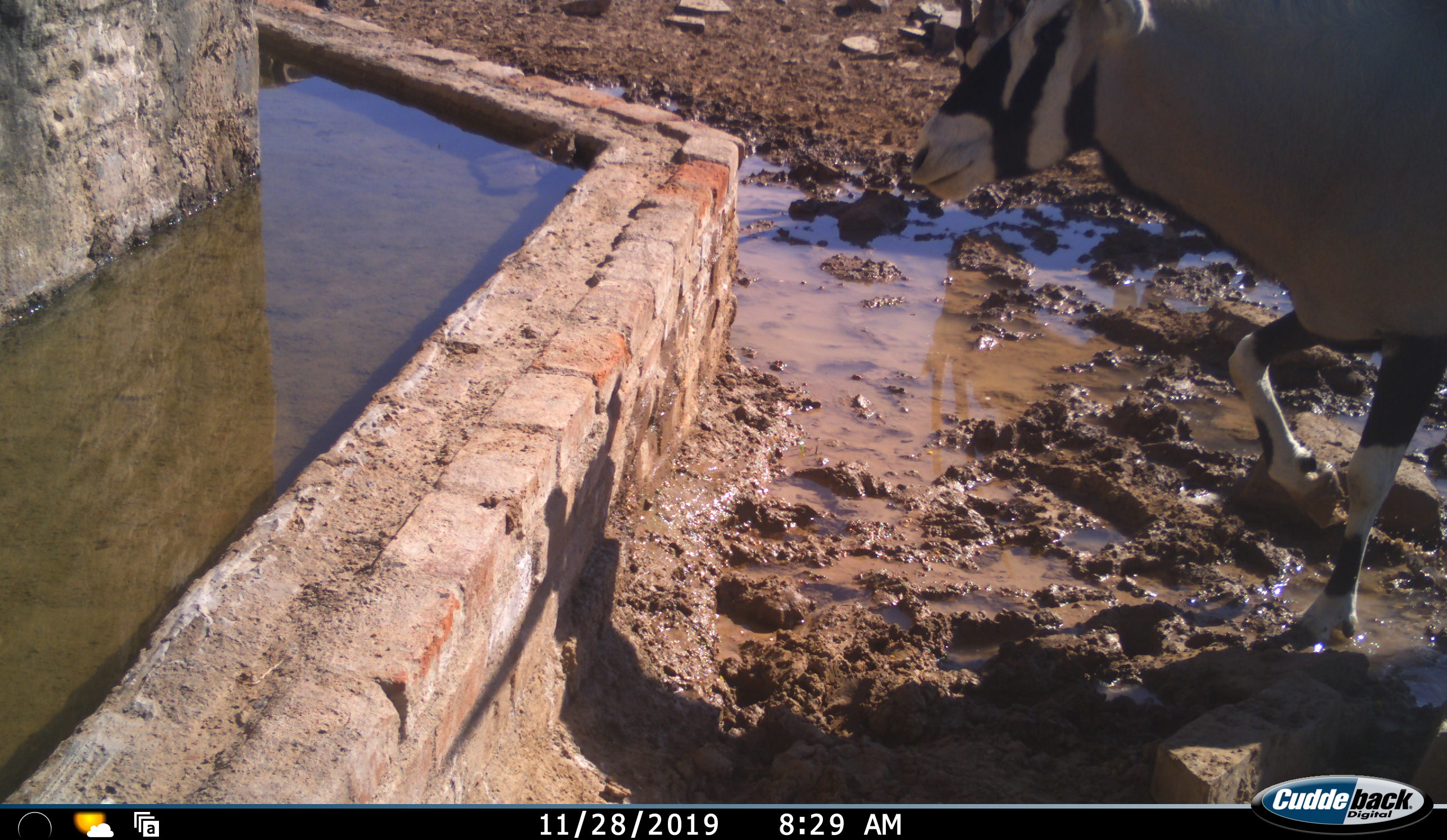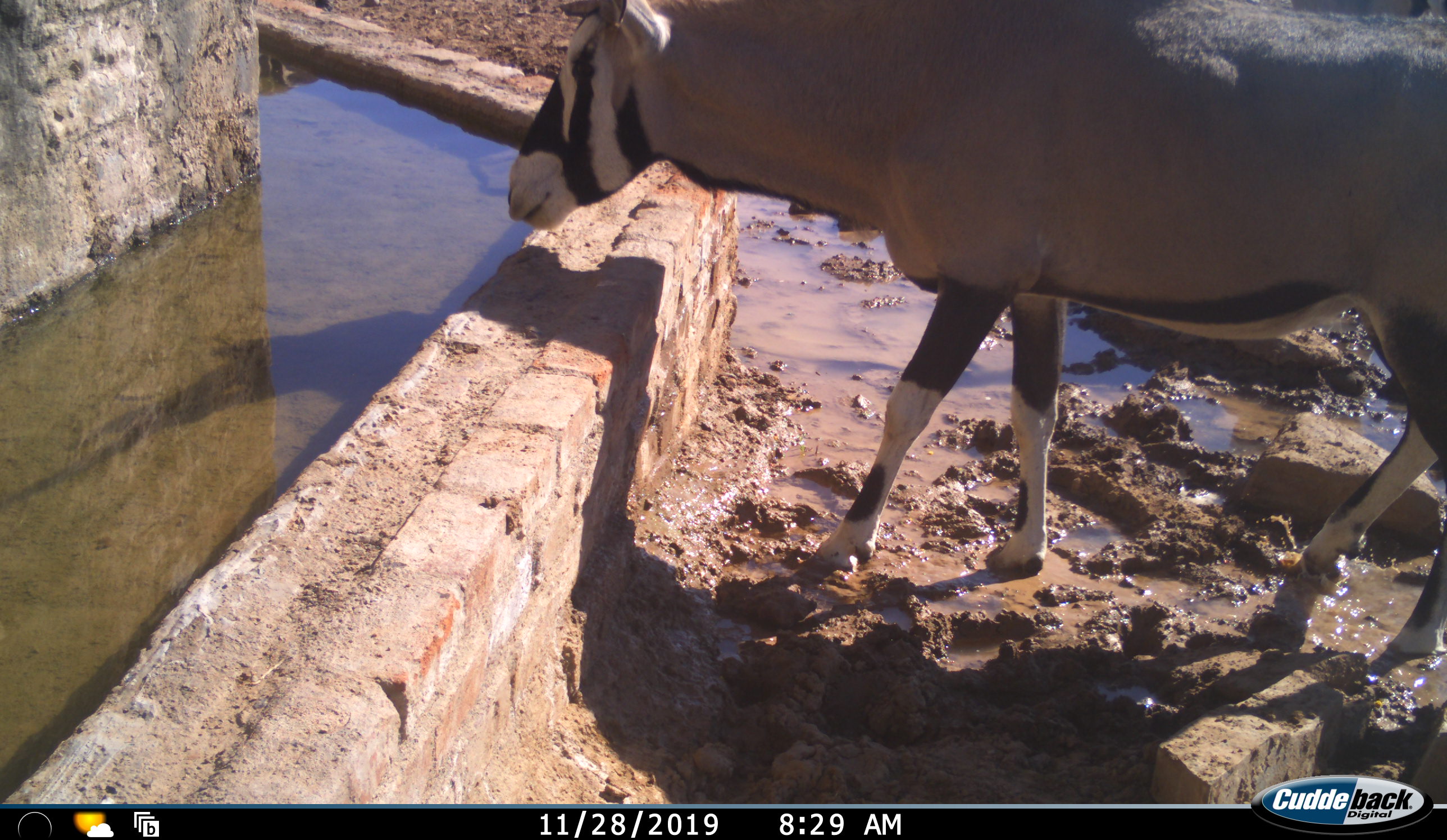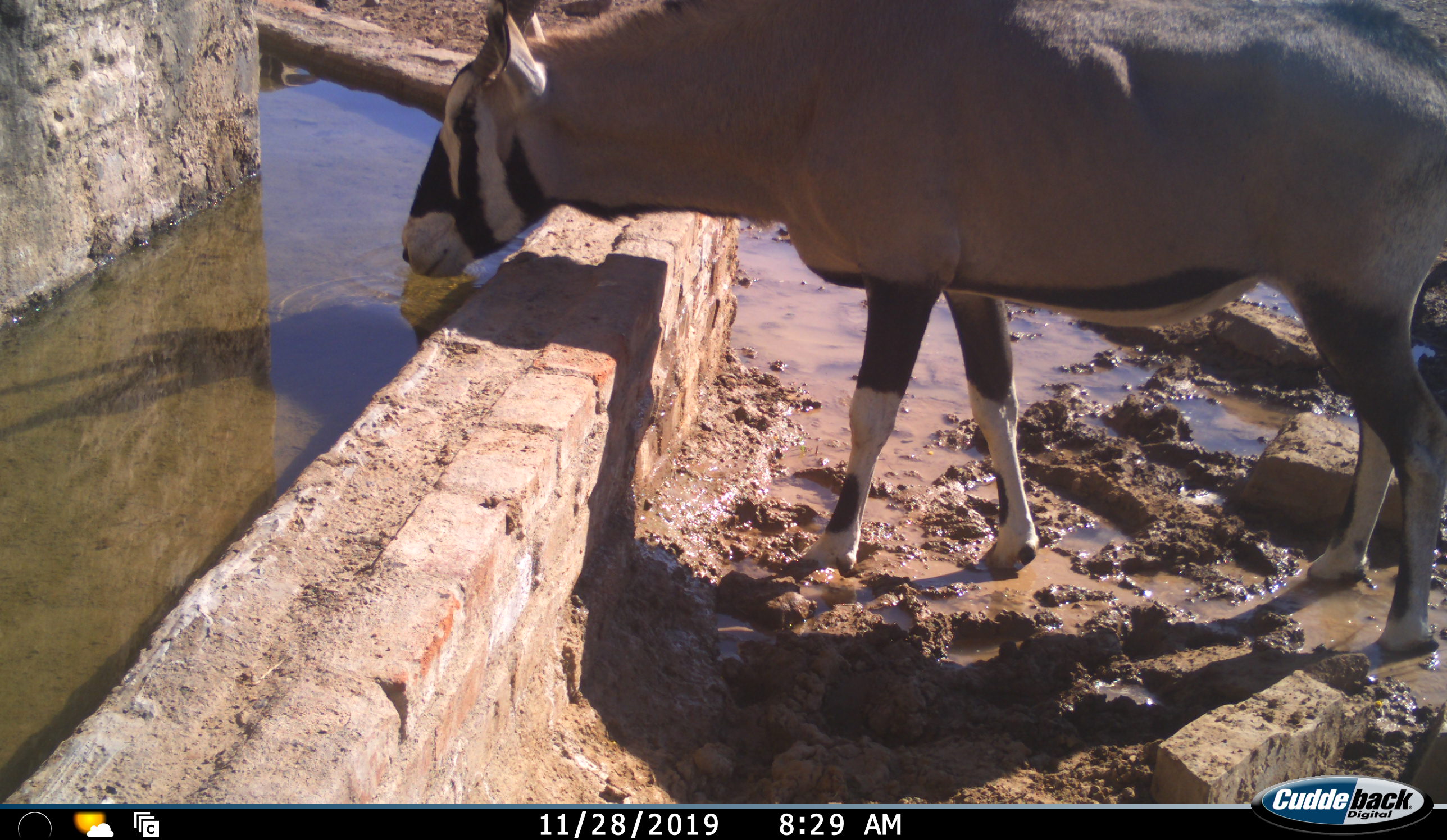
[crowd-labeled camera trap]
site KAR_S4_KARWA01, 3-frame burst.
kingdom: Animalia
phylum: Chordata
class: Mammalia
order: Artiodactyla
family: Bovidae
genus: Oryx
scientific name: Oryx gazella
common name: gemsbok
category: oryx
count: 1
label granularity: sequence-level